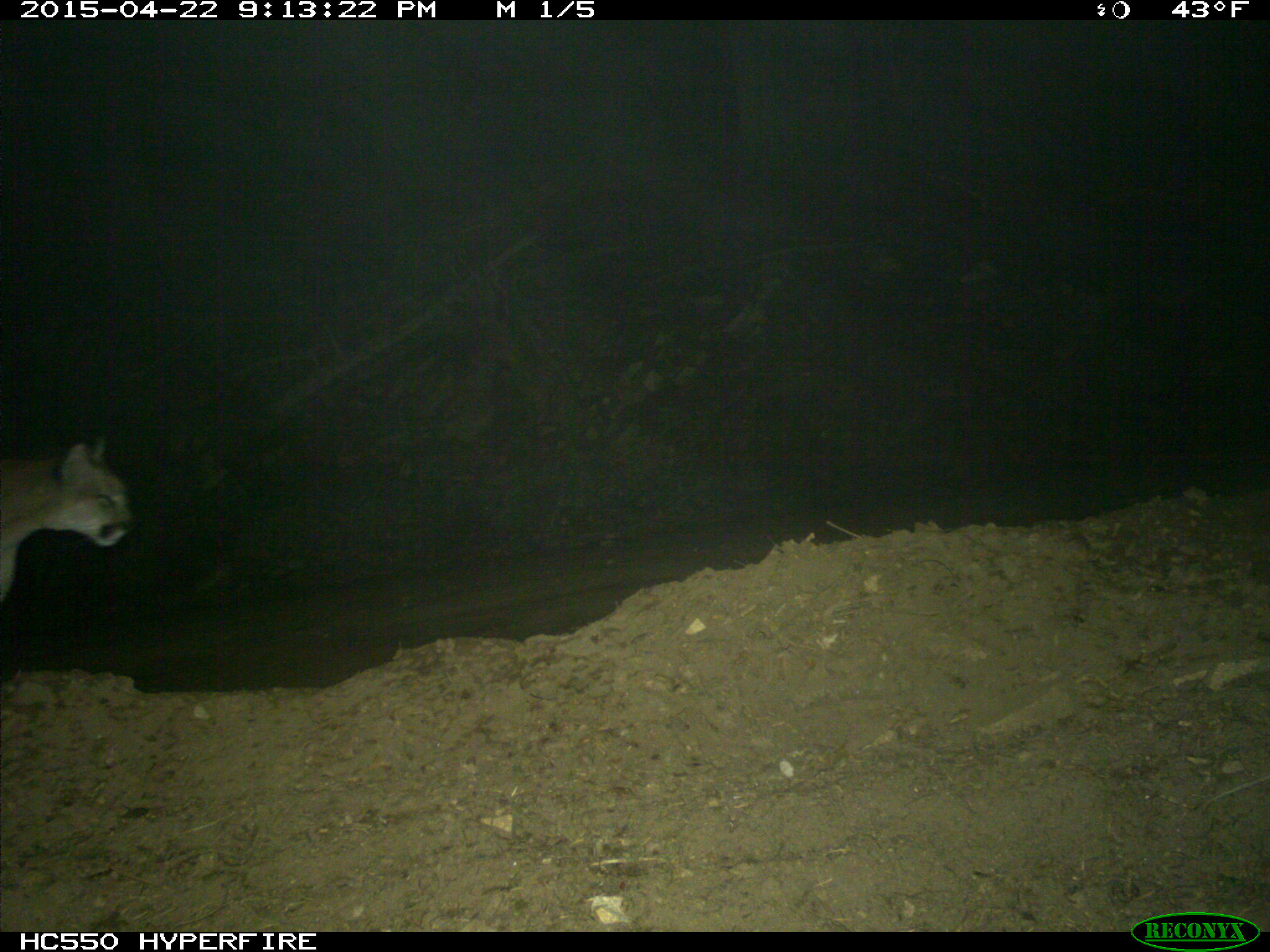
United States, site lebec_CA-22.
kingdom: Animalia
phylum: Chordata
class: Mammalia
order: Carnivora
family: Felidae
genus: Puma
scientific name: Puma concolor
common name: mountain lion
Puma concolor (mountain lion).